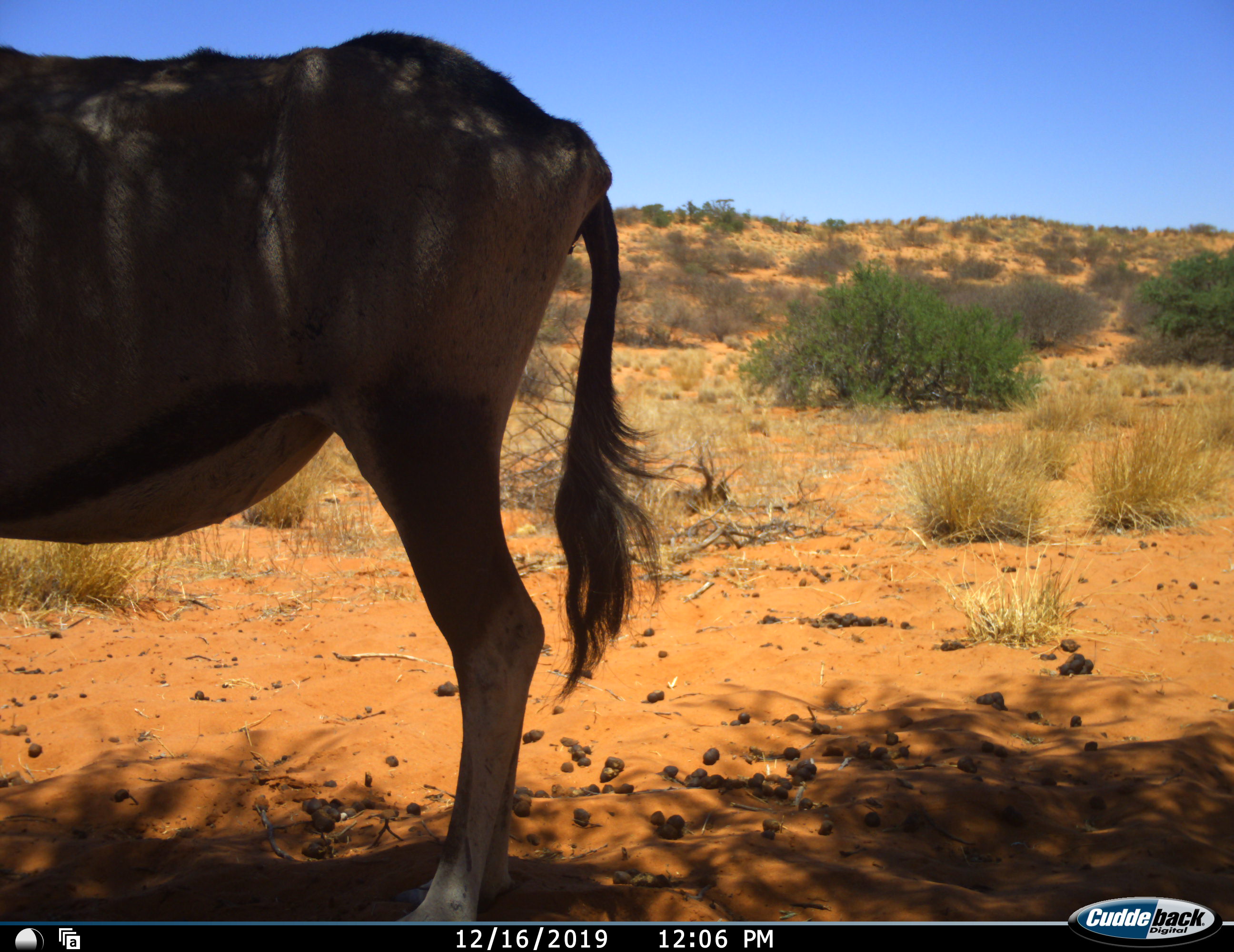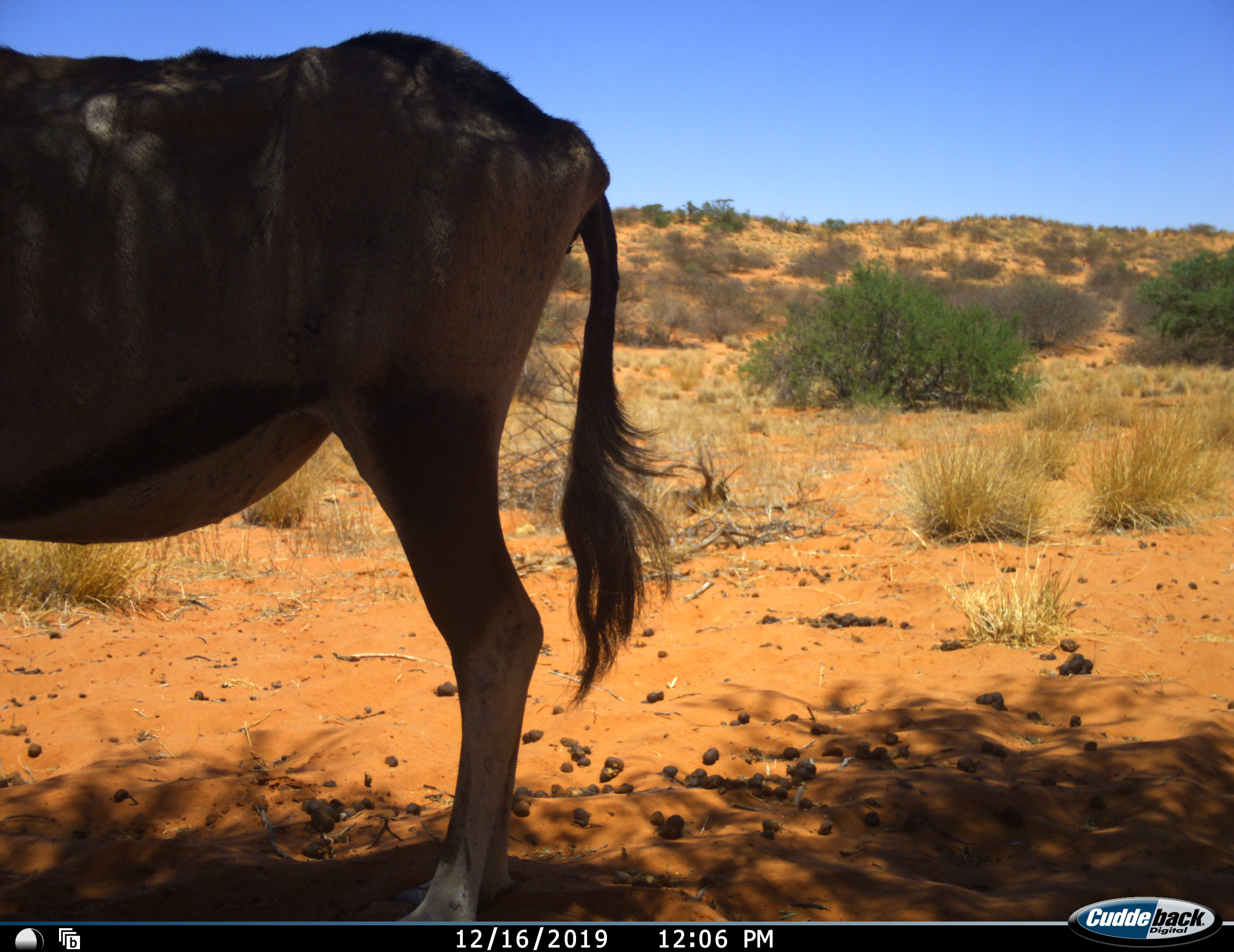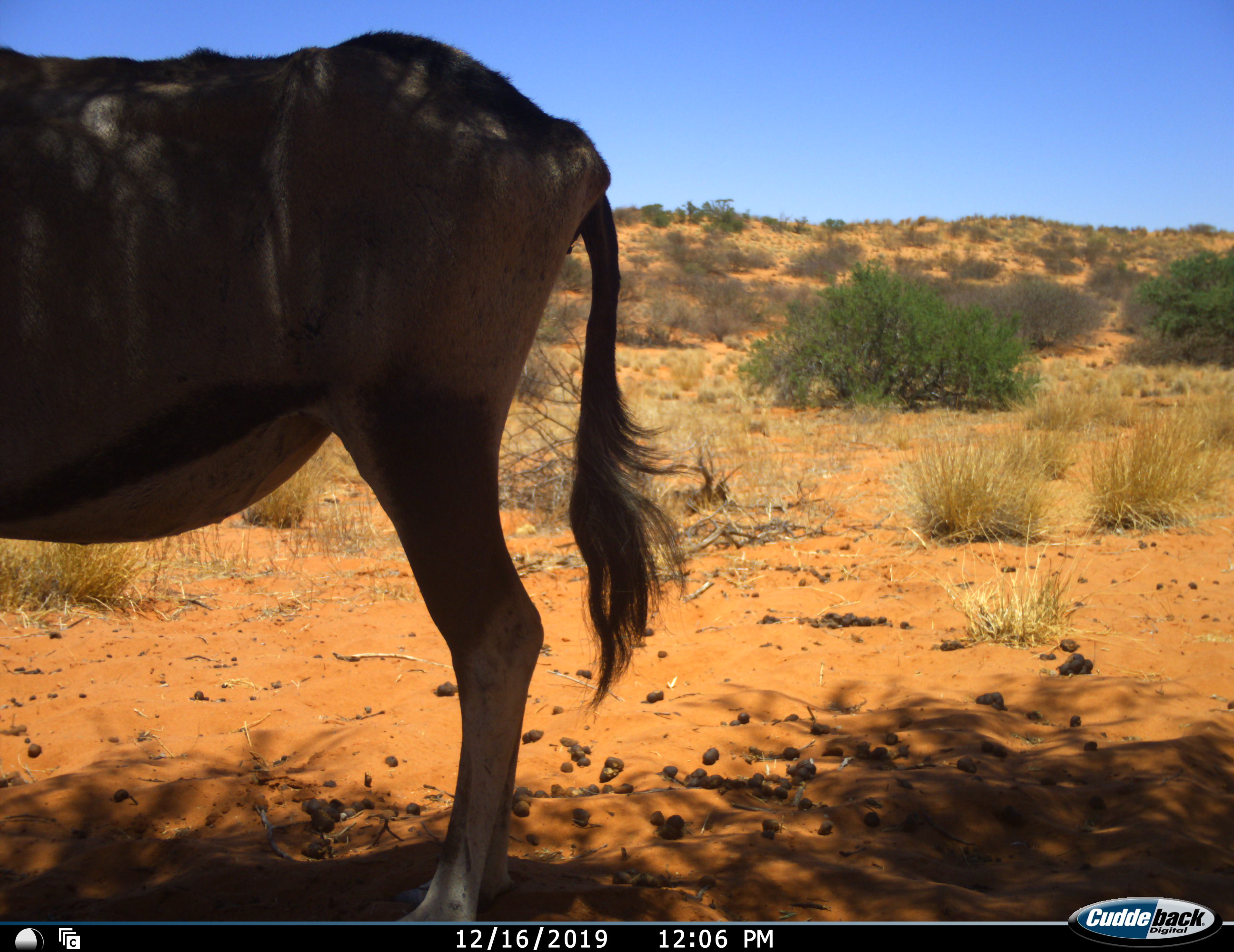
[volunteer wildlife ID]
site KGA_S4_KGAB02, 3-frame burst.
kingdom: Animalia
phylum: Chordata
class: Mammalia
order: Artiodactyla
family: Bovidae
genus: Oryx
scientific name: Oryx gazella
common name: gemsbok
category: oryx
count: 1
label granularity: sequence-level